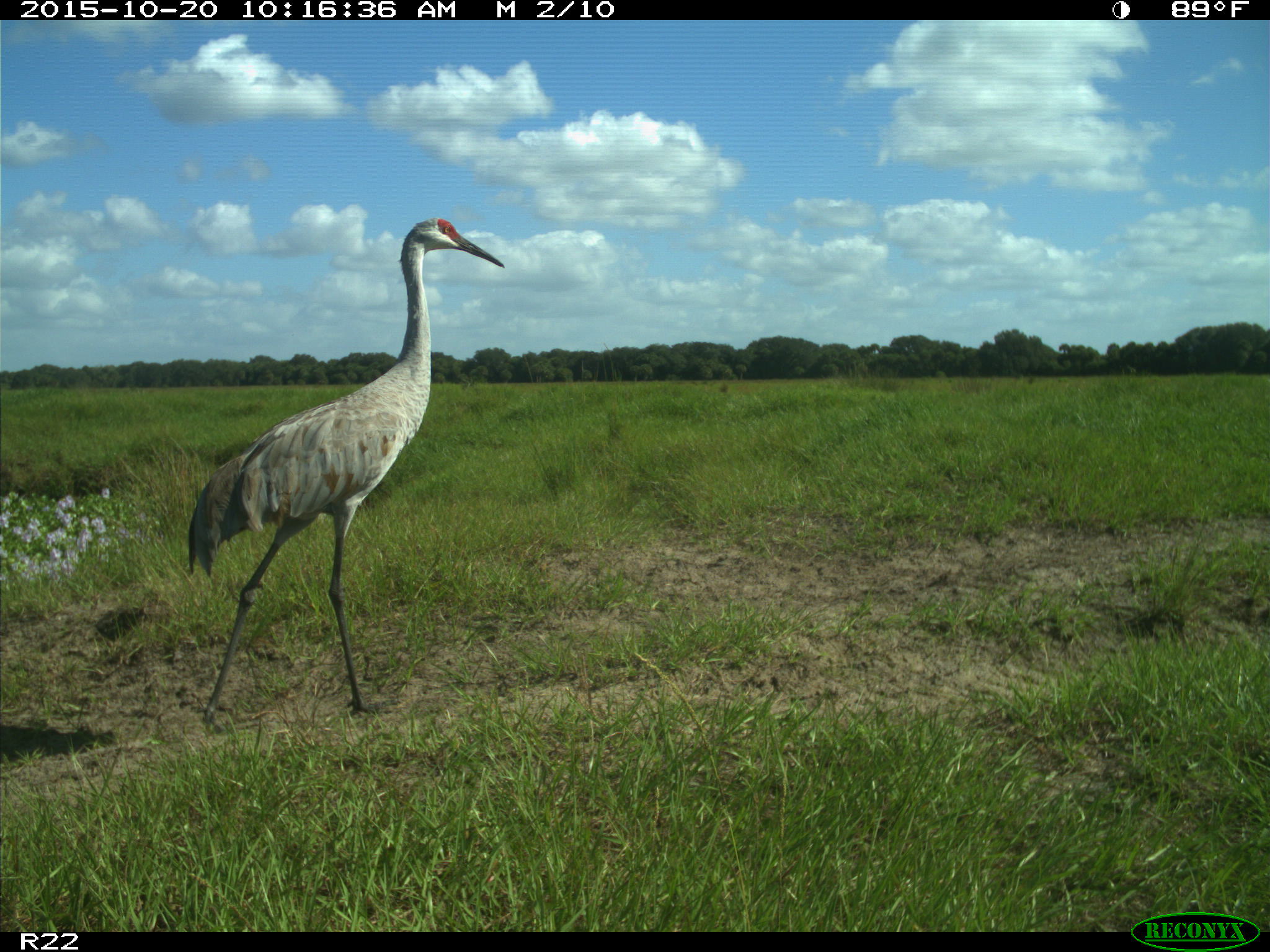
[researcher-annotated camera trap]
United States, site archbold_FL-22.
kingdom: Animalia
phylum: Chordata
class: Aves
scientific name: Aves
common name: birds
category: unidentified bird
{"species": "unidentified bird (birds) (Aves)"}